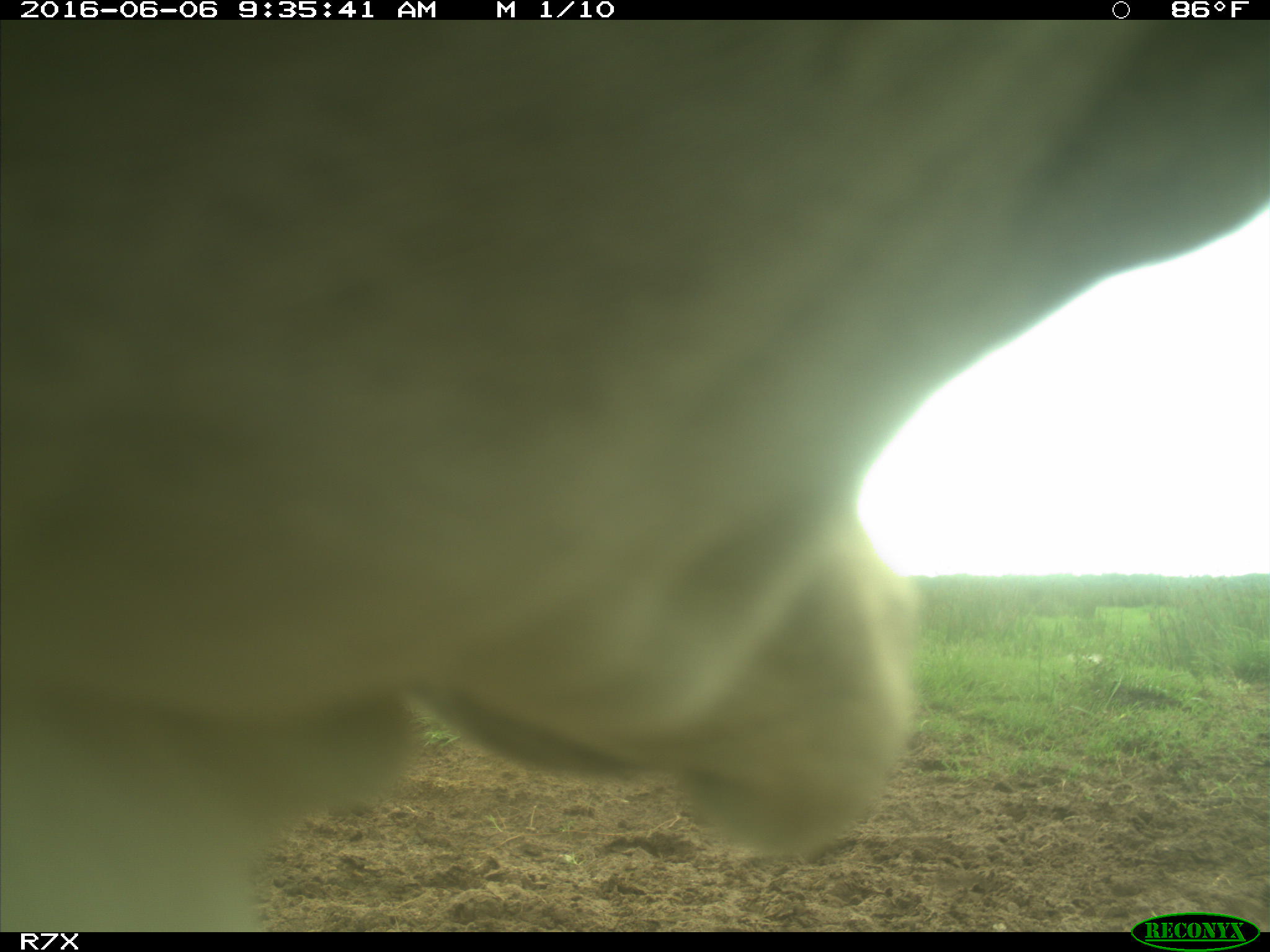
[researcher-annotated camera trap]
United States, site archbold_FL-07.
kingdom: Animalia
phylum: Chordata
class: Mammalia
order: Artiodactyla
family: Bovidae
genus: Bos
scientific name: Bos taurus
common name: domestic cow